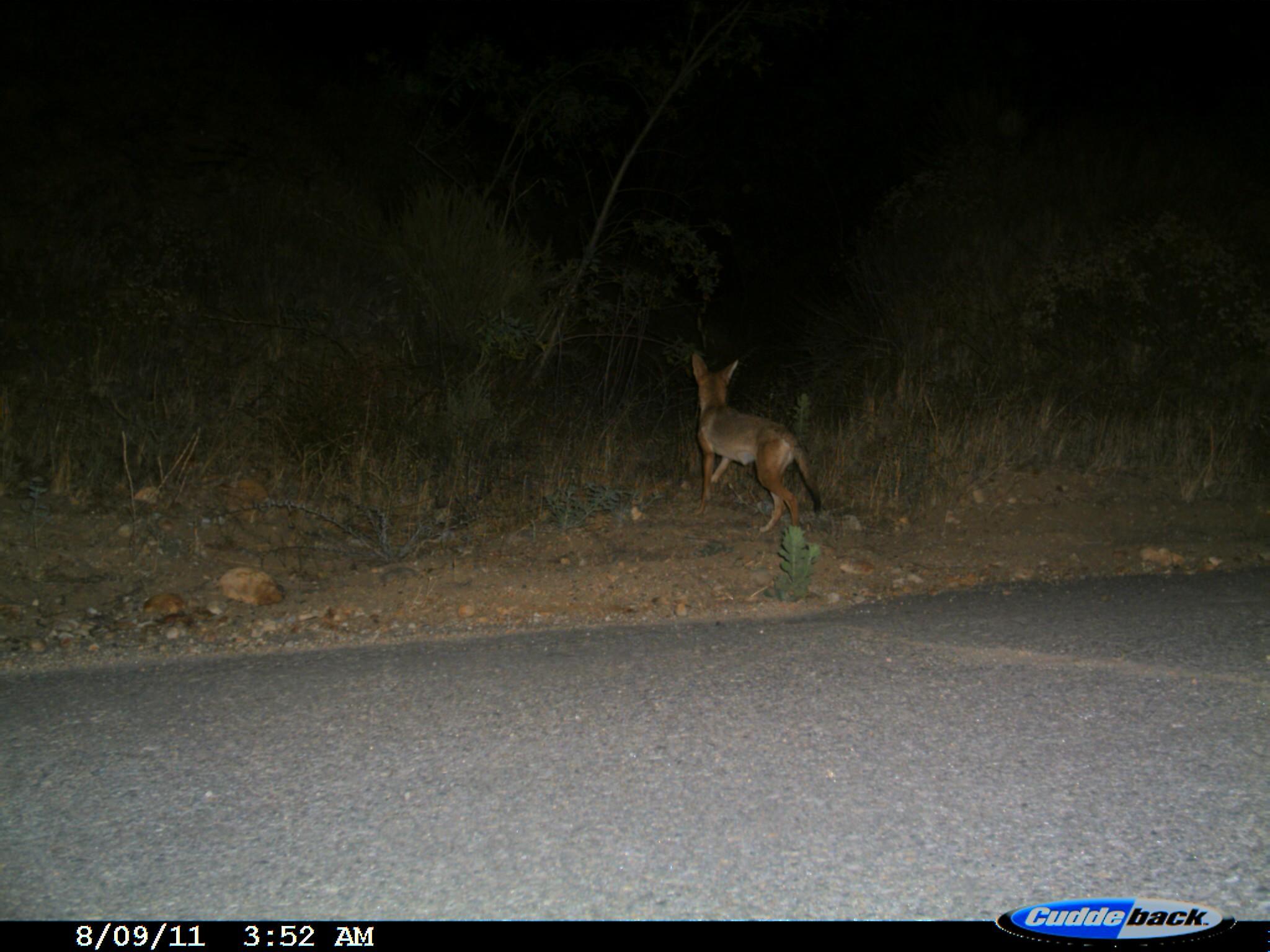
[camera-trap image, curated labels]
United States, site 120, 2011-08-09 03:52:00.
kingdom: Animalia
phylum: Chordata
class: Mammalia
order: Carnivora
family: Canidae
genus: Canis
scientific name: Canis latrans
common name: coyote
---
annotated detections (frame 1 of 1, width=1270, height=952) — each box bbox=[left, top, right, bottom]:
coyote: bbox=[683, 343, 832, 543]